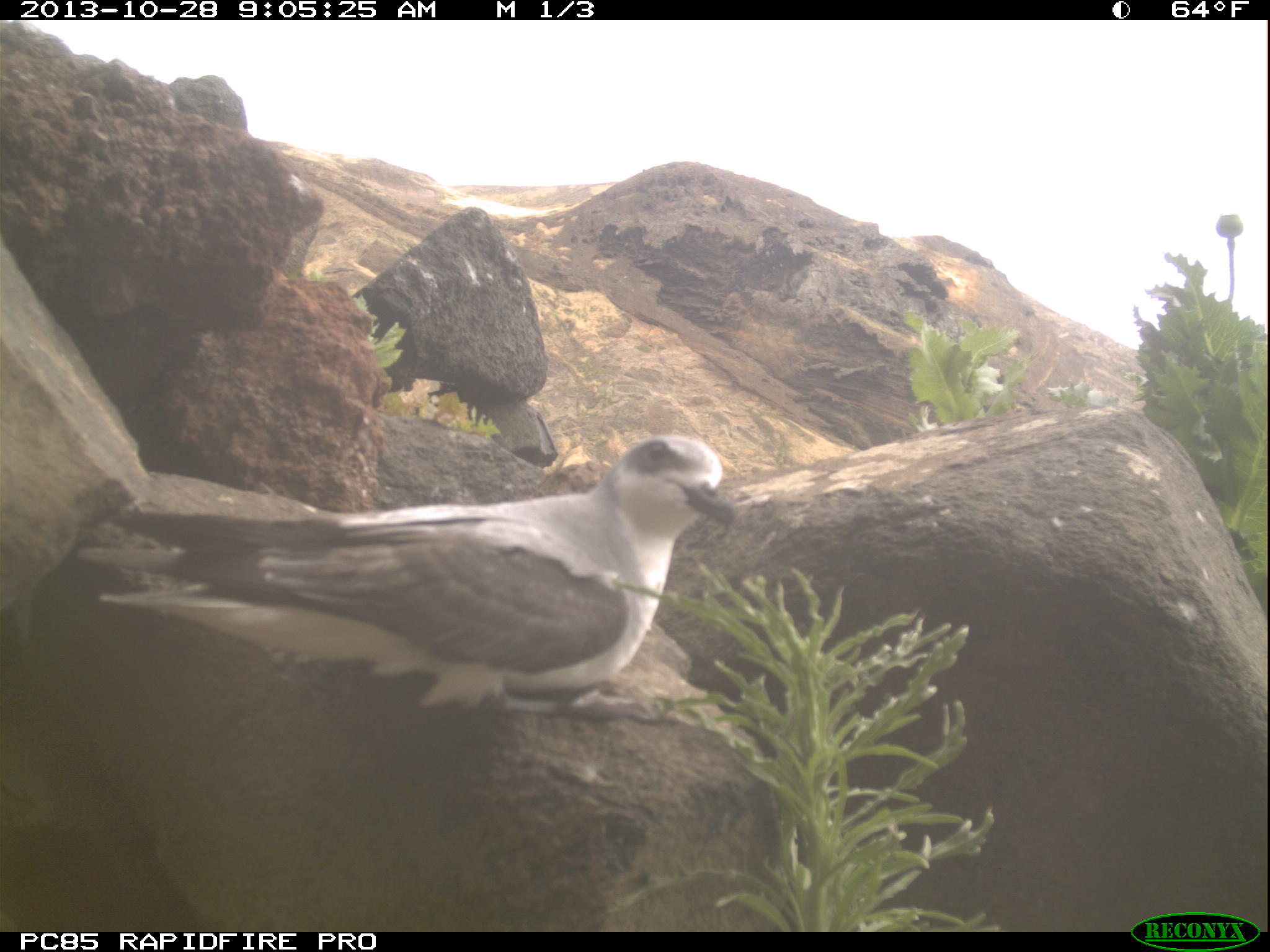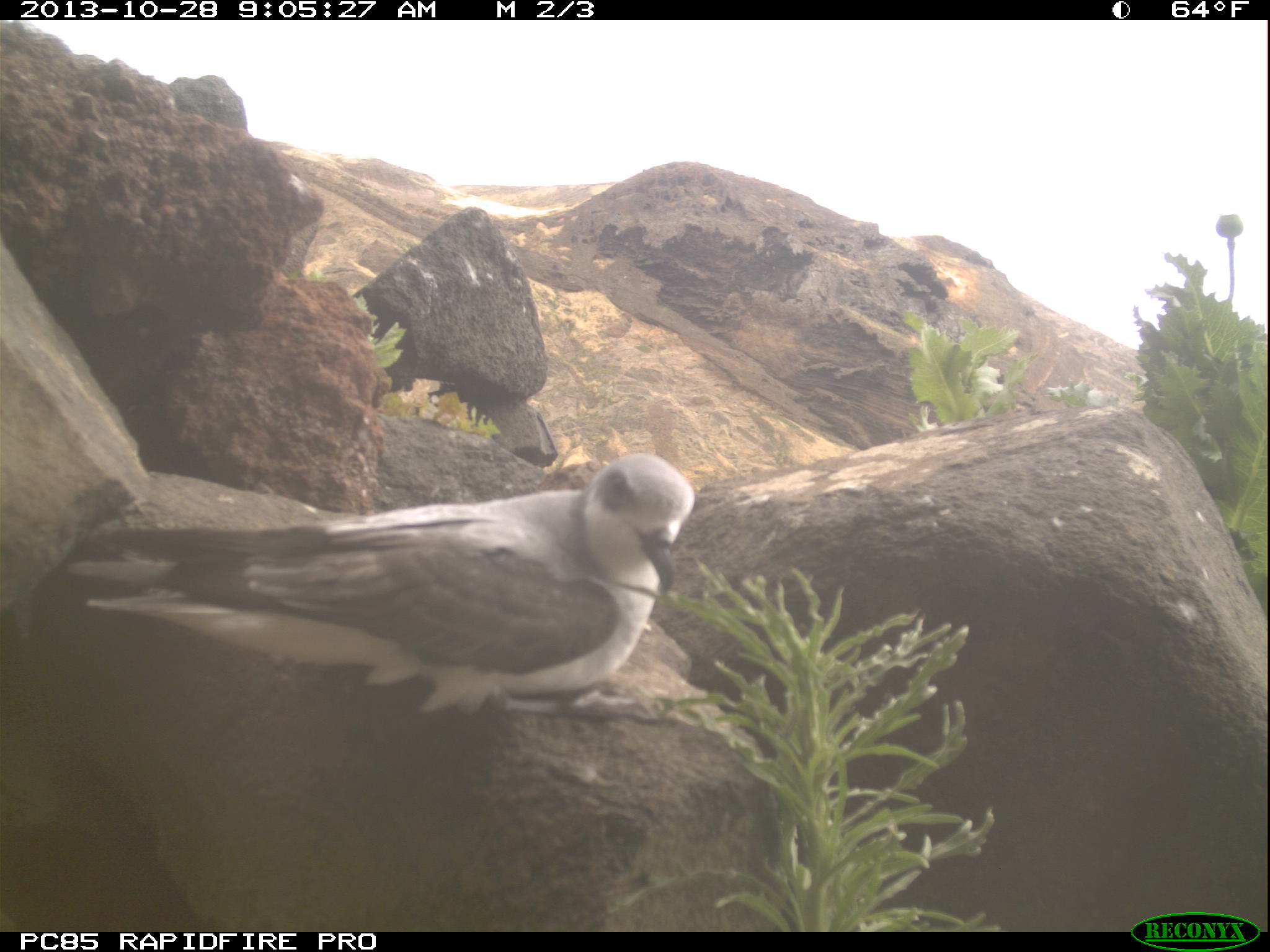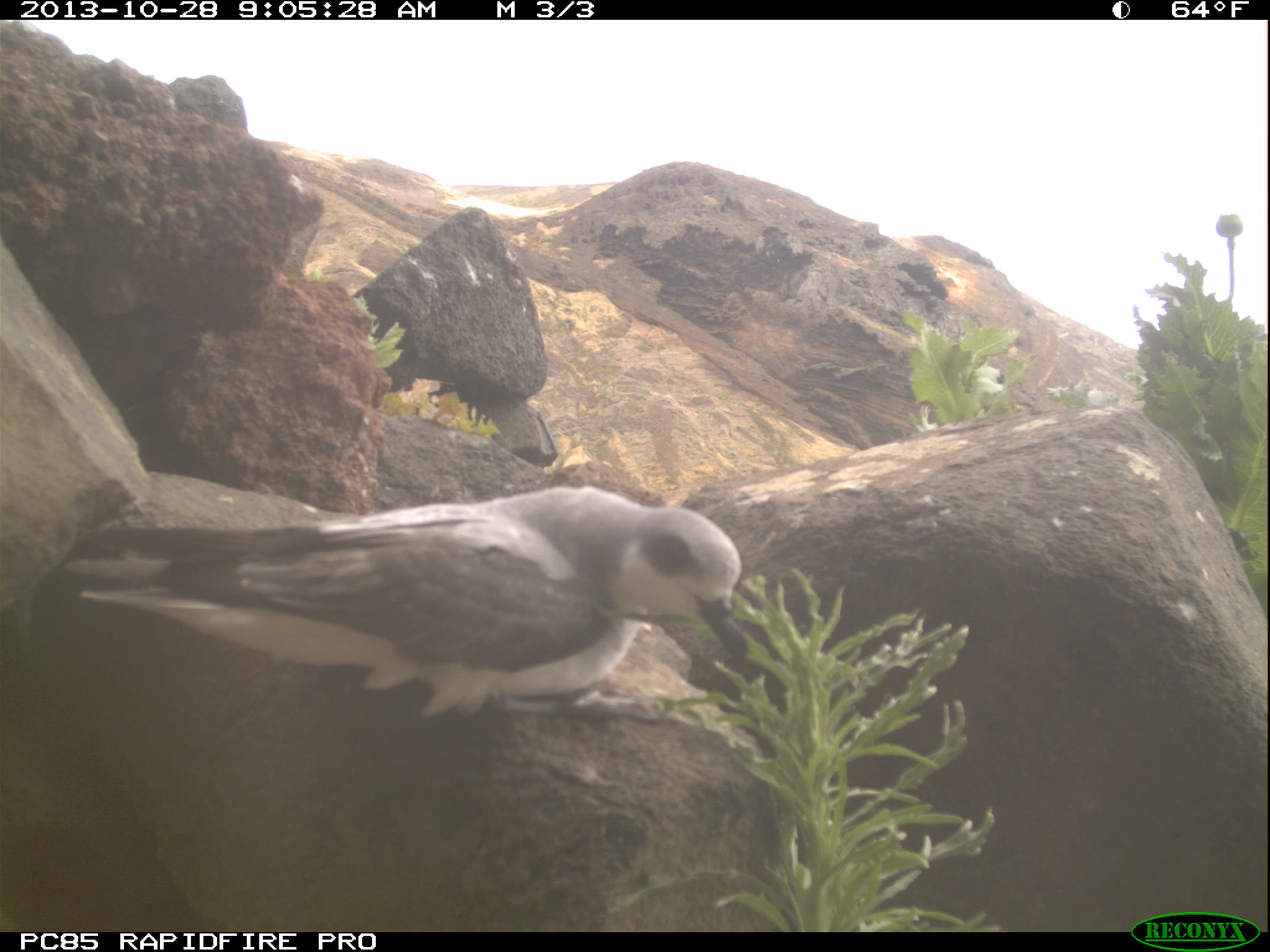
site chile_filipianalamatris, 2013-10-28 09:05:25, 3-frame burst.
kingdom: Animalia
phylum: Chordata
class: Aves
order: Procellariiformes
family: Procellariidae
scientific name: Procellariidae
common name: petrel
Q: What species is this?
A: Petrel (Procellariidae).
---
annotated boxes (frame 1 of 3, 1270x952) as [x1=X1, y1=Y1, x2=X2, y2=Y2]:
petrel: [x1=84, y1=427, x2=745, y2=730]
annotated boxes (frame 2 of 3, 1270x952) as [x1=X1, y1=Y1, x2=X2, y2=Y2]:
petrel: [x1=2, y1=449, x2=728, y2=799]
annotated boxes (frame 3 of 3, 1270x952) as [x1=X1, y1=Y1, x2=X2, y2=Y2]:
petrel: [x1=13, y1=449, x2=758, y2=798]